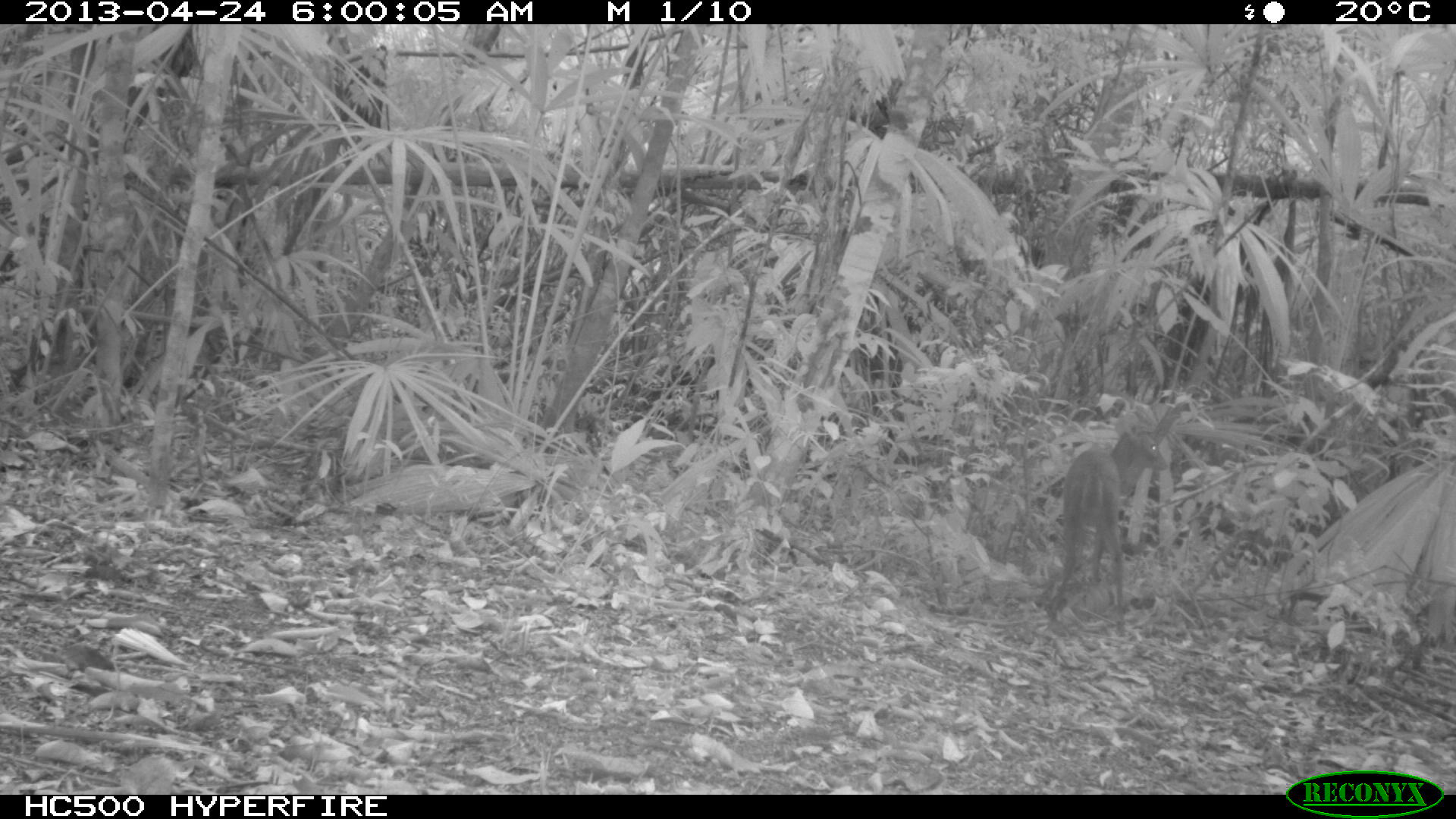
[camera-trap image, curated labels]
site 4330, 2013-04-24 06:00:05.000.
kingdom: Animalia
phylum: Chordata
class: Mammalia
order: Artiodactyla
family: Cervidae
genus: Mazama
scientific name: Mazama temama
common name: central american red brocket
Mazama temama (central american red brocket), count 1, sex female.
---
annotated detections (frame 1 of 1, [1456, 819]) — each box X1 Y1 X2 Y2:
mazama temama: 1047 423 1166 637